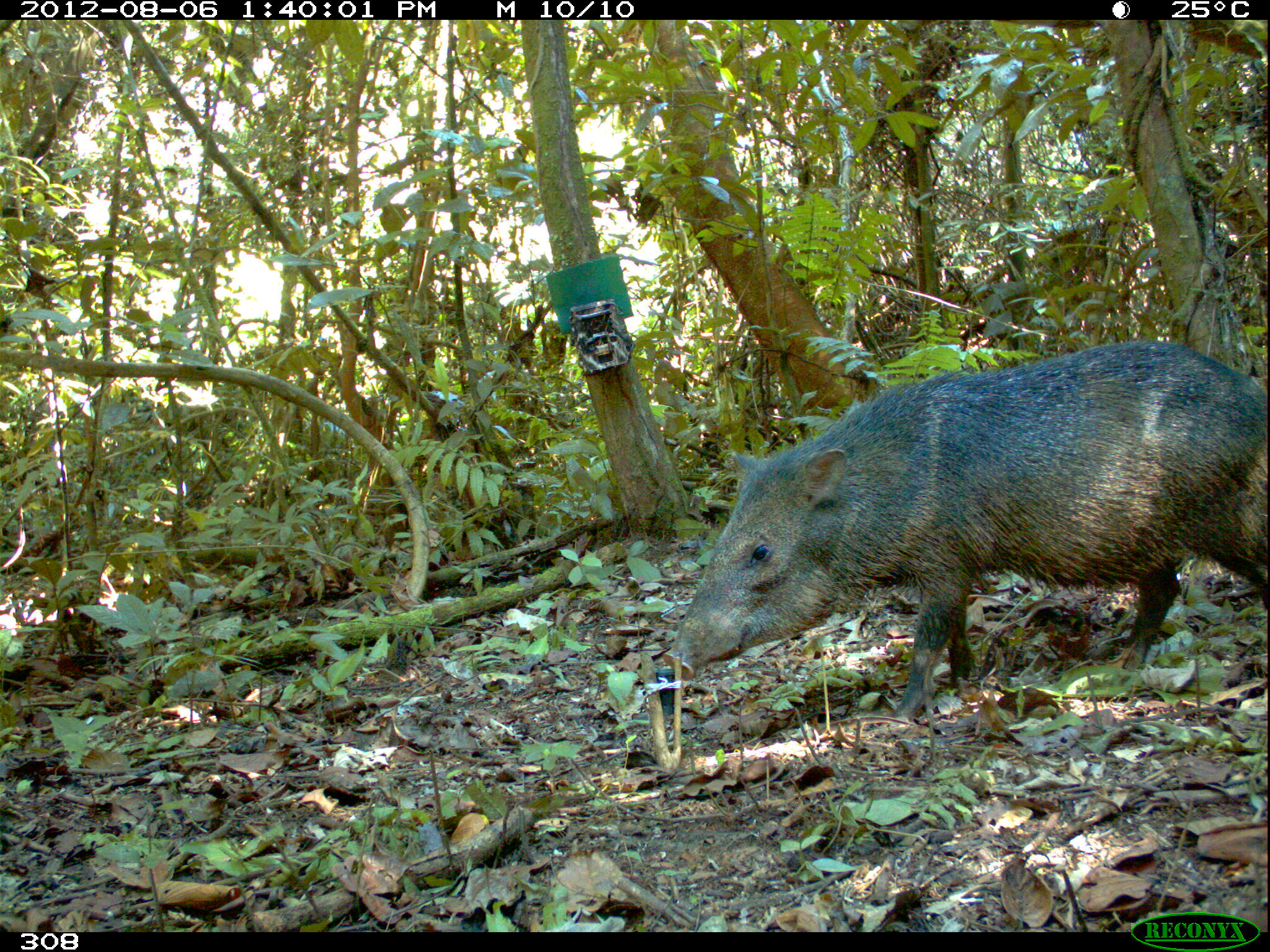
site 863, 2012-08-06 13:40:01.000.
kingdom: Animalia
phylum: Chordata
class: Mammalia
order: Artiodactyla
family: Tayassuidae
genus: Pecari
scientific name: Pecari tajacu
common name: collared peccary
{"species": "Pecari tajacu (collared peccary)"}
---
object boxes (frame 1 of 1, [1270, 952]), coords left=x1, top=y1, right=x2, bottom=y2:
pecari tajacu: left=659, top=338, right=1264, bottom=725